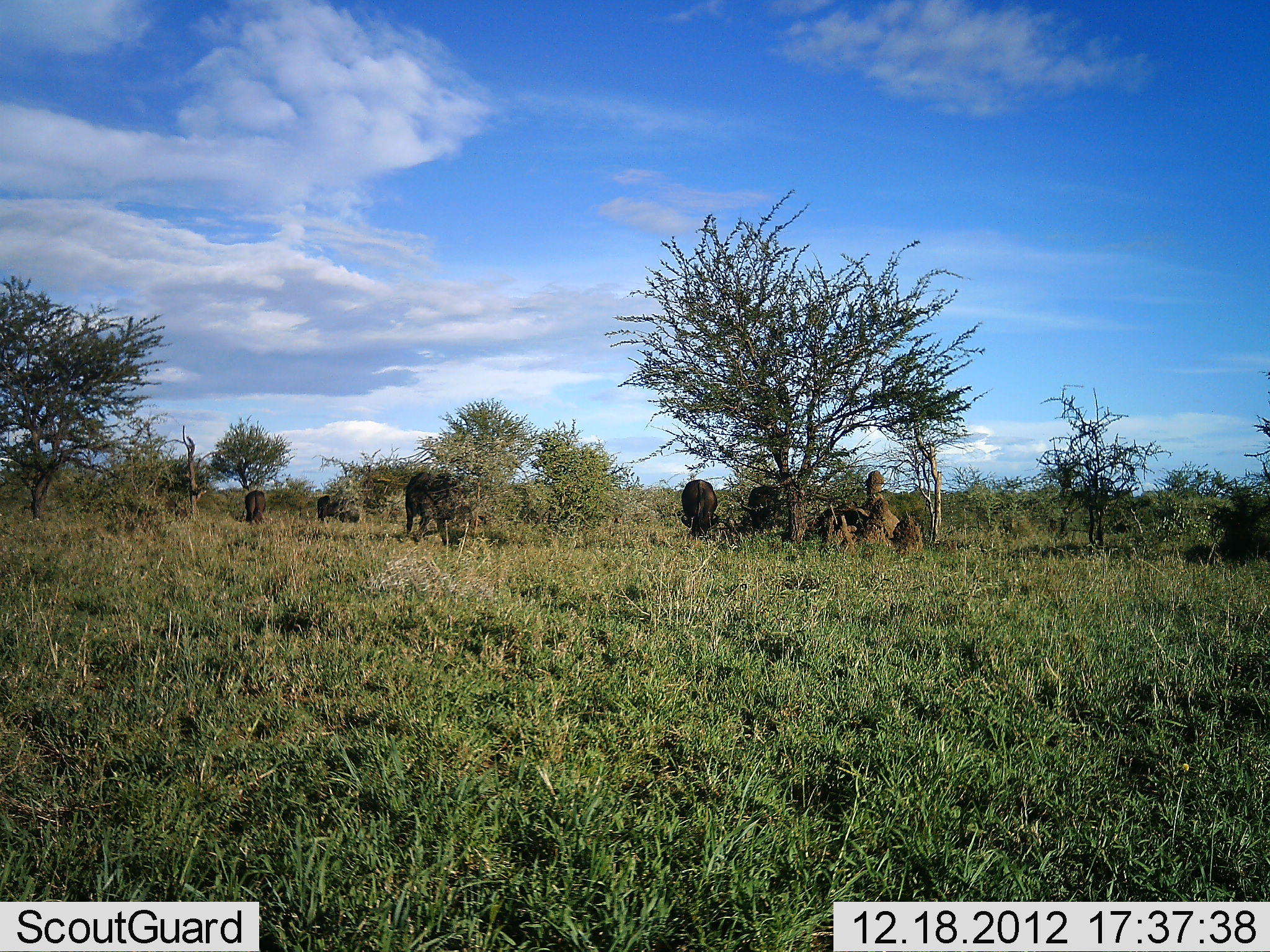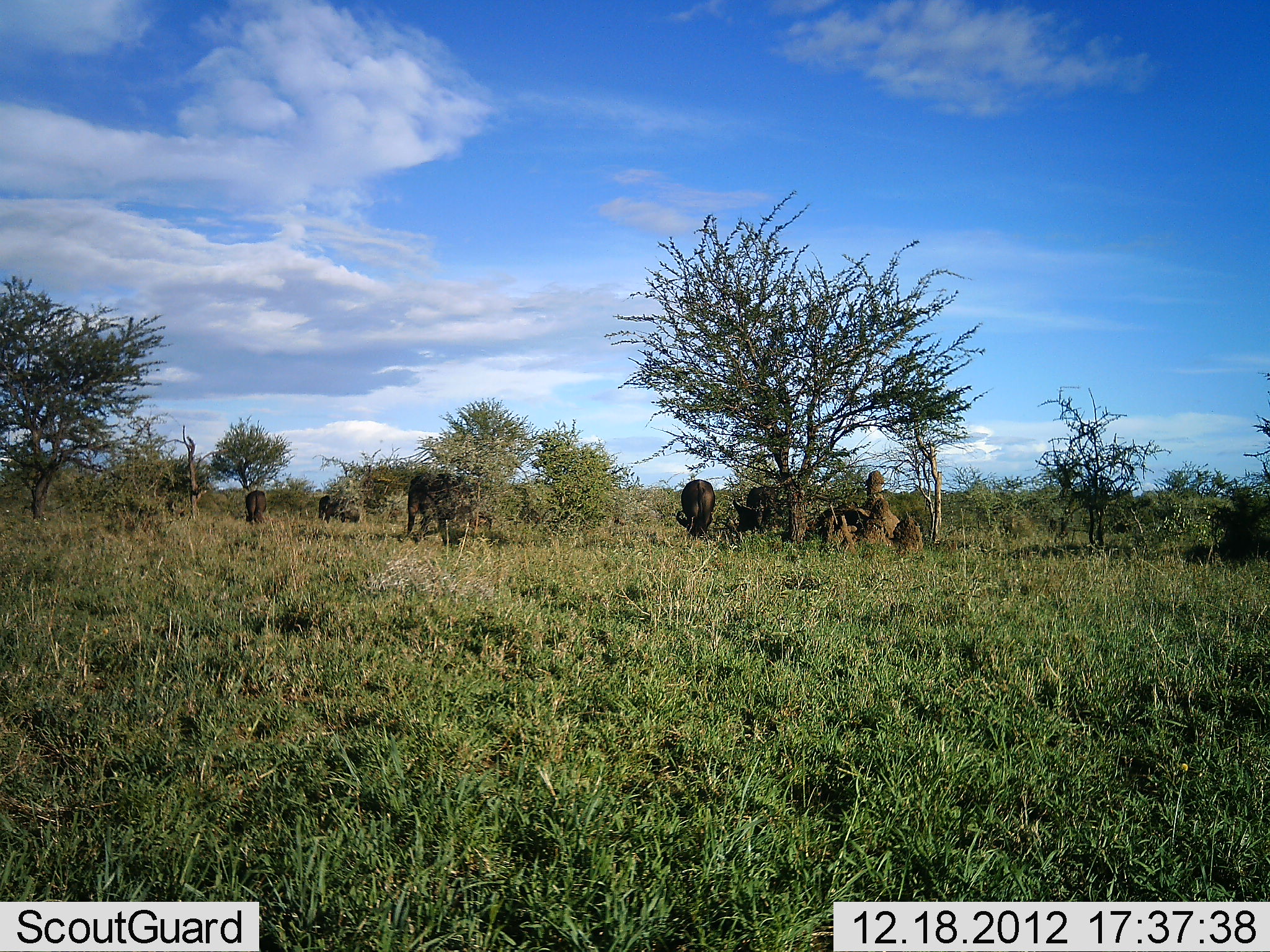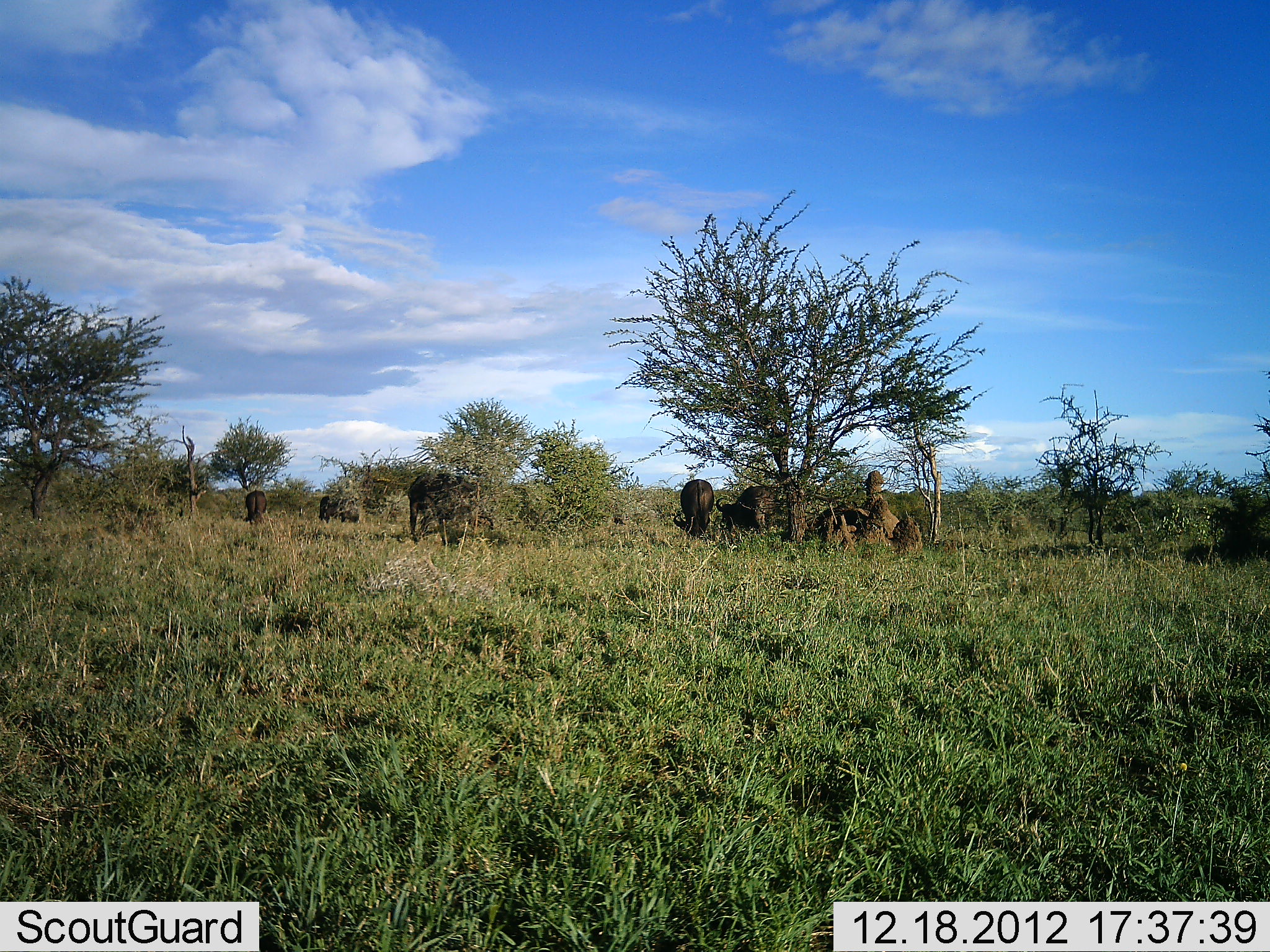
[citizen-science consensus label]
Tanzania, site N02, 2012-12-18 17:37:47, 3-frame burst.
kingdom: Animalia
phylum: Chordata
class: Mammalia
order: Artiodactyla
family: Bovidae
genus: Syncerus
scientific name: Syncerus caffer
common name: cape buffalo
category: buffalo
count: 6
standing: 40%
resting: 20%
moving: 10%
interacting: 0%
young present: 0%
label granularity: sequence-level